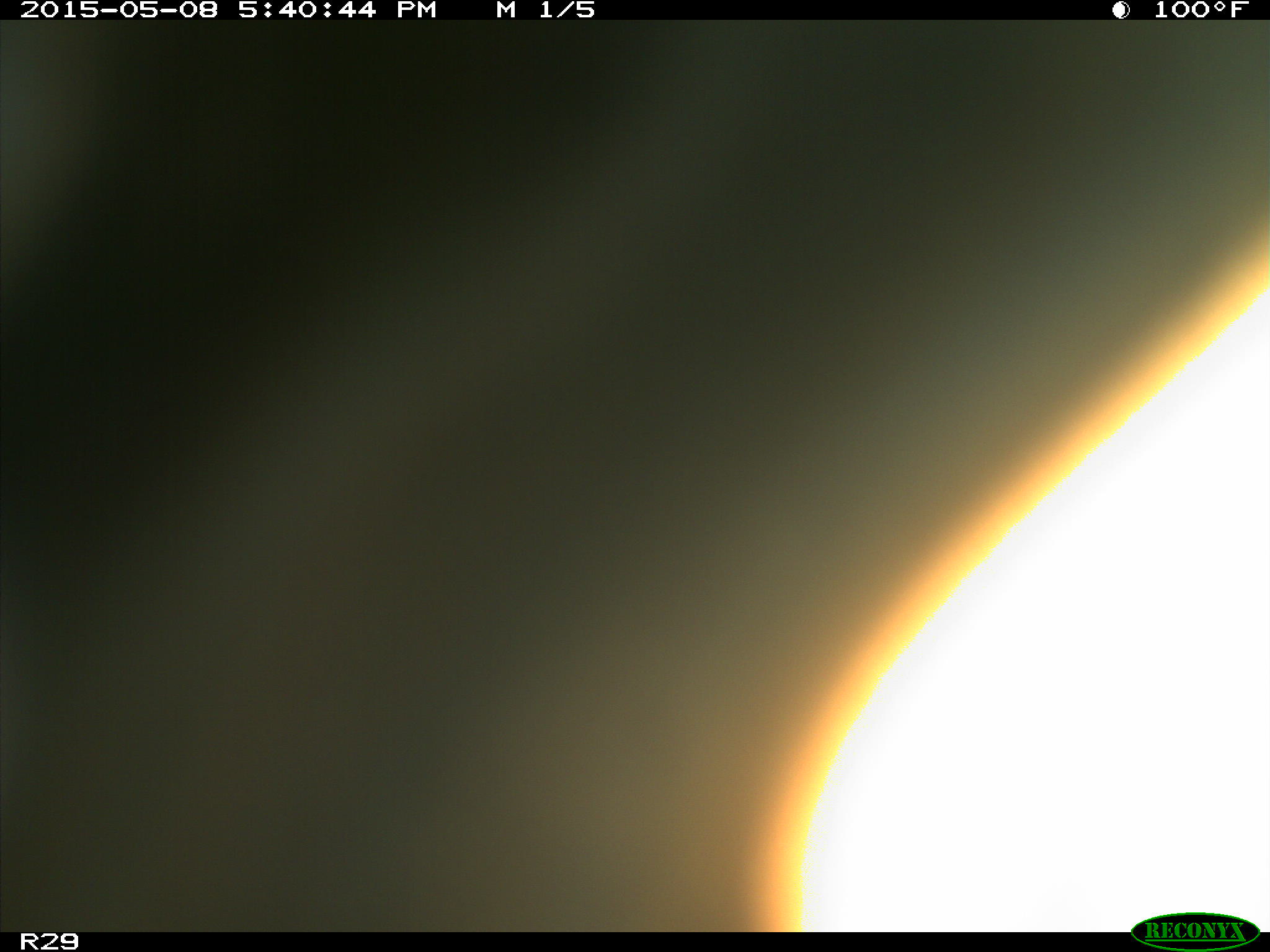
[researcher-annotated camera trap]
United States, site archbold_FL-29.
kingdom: Animalia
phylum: Chordata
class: Mammalia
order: Artiodactyla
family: Bovidae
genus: Bos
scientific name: Bos taurus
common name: domestic cow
Bos taurus (domestic cow).